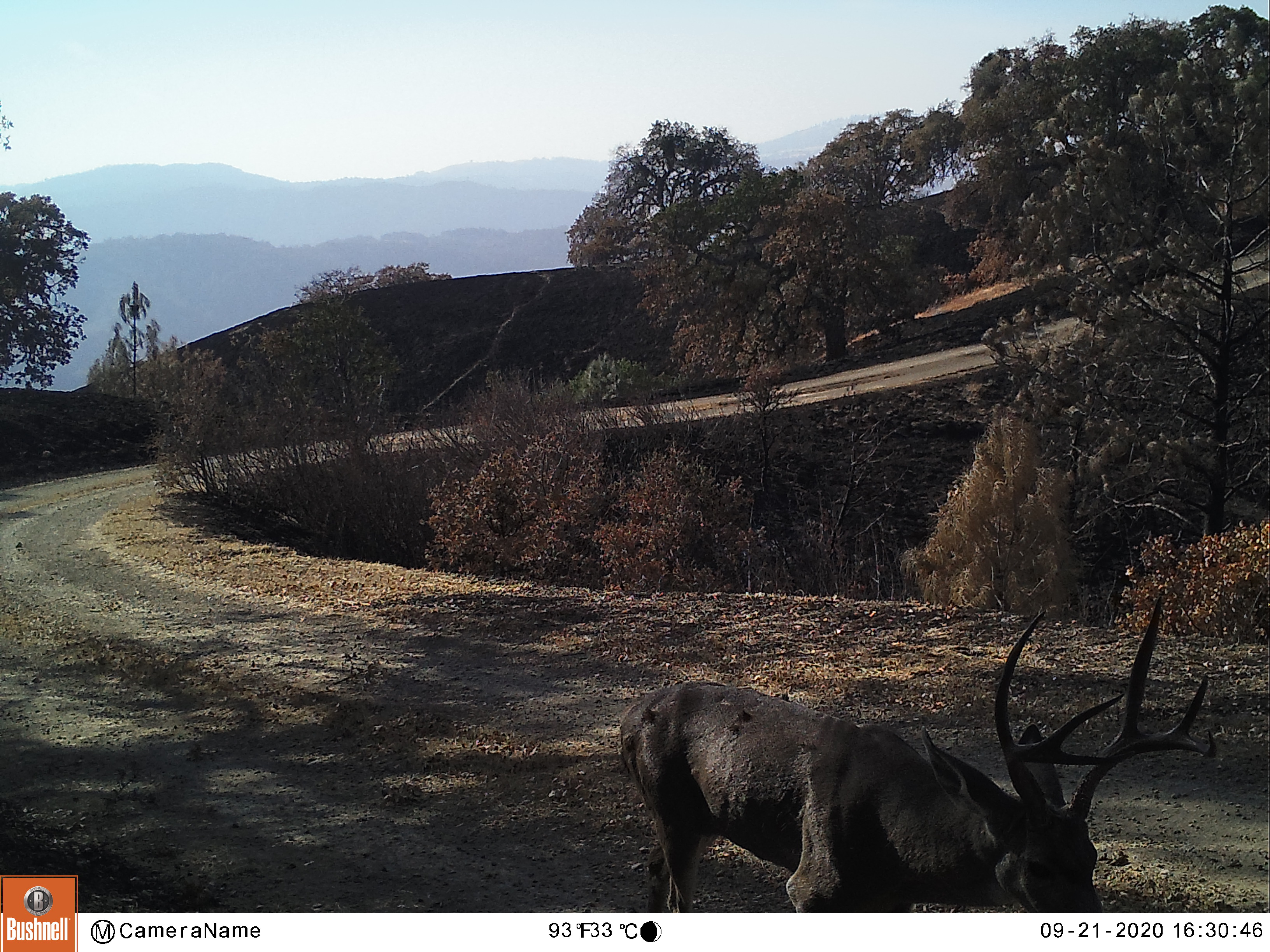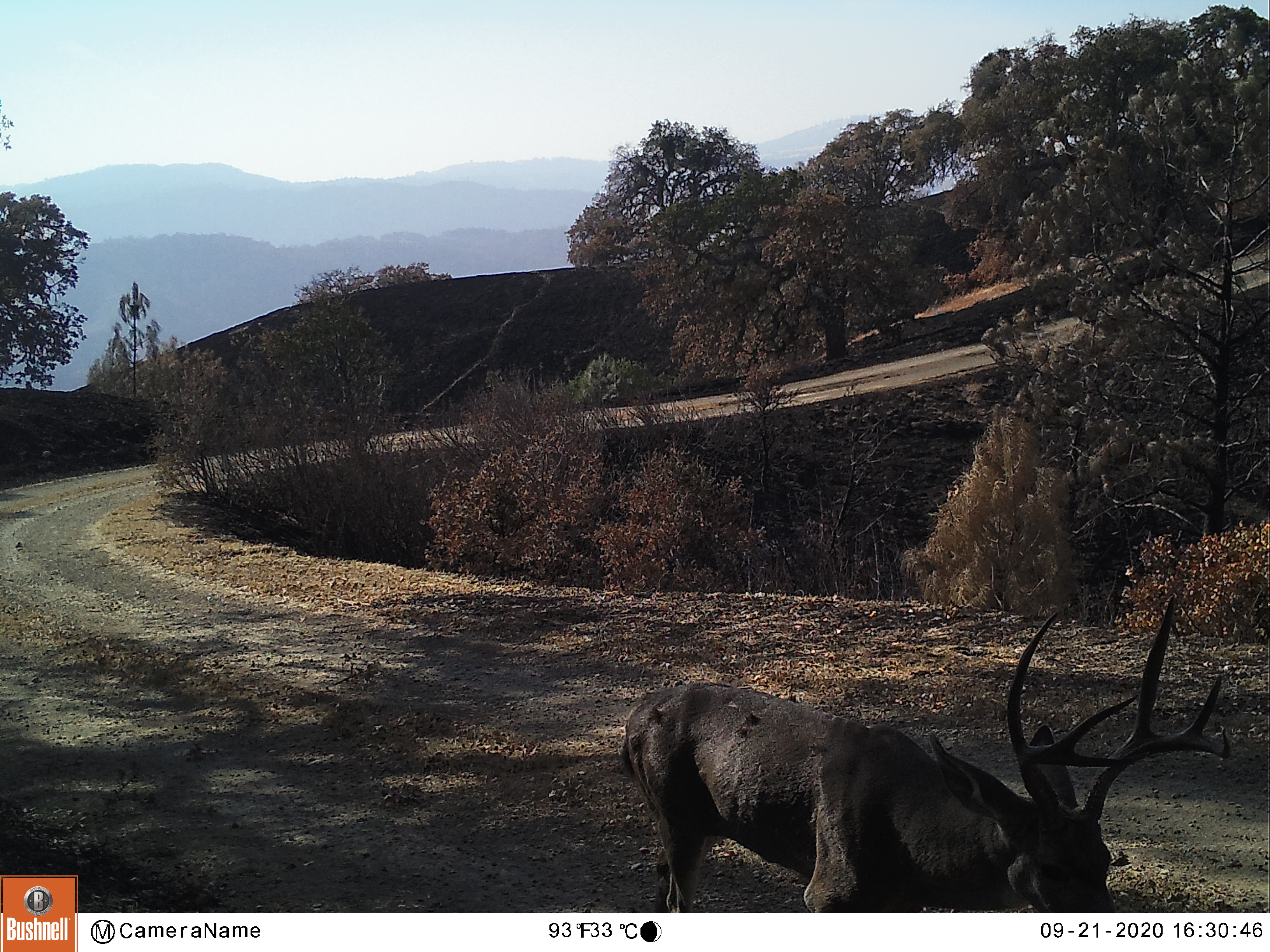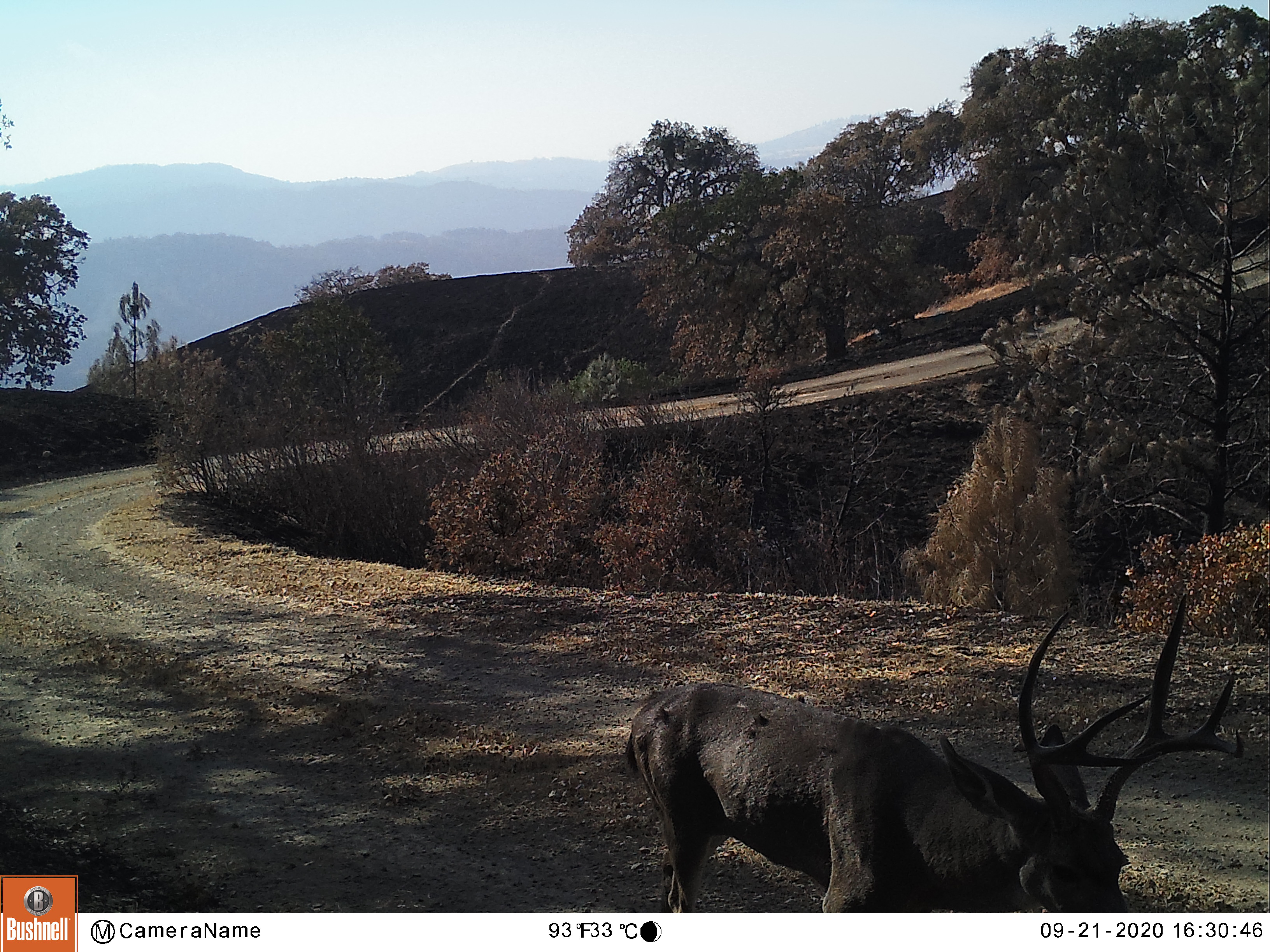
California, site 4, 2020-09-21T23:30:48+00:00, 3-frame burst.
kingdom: Animalia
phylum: Chordata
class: Mammalia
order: Artiodactyla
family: Cervidae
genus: Odocoileus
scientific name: Odocoileus hemionus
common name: mule deer